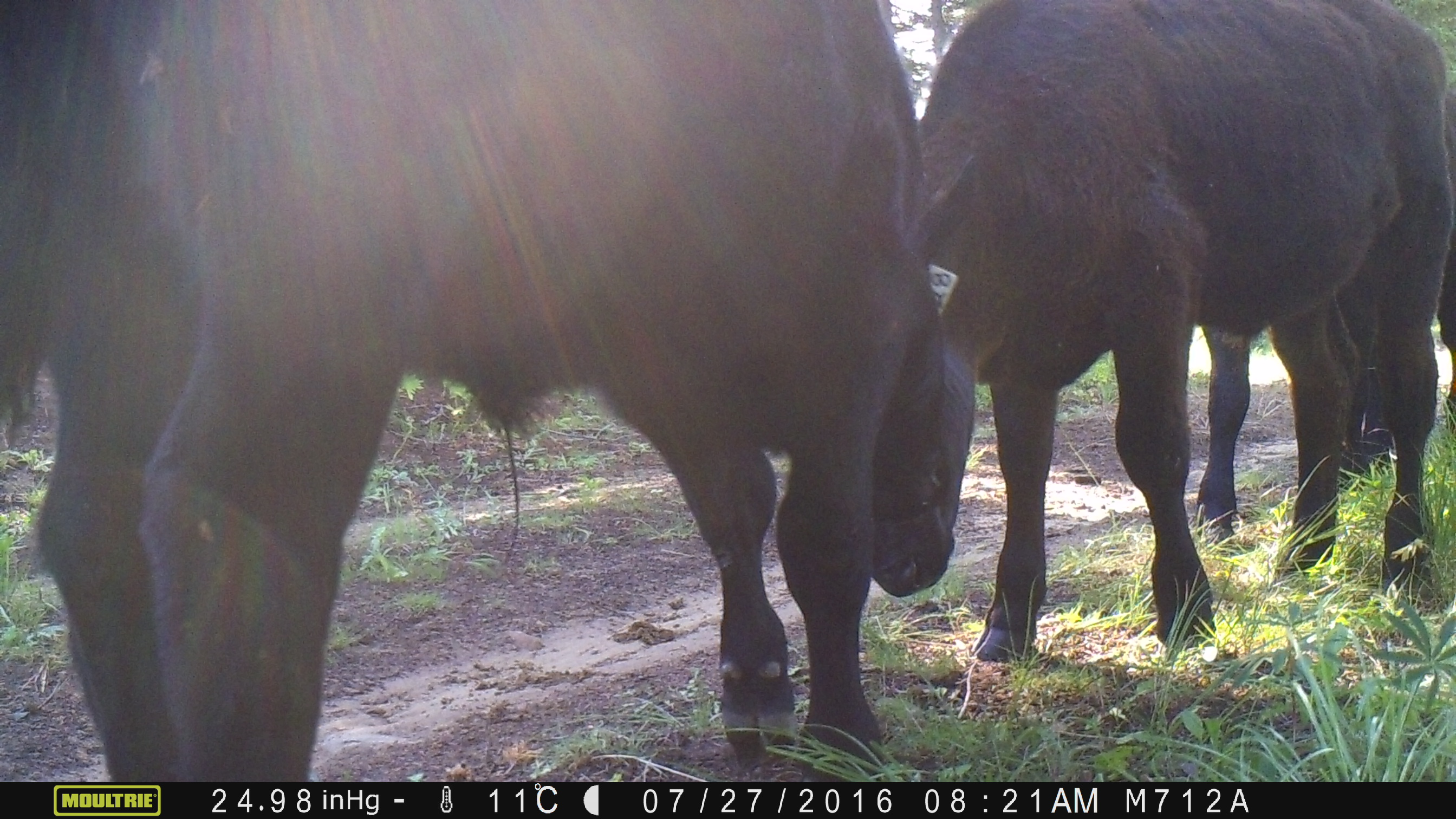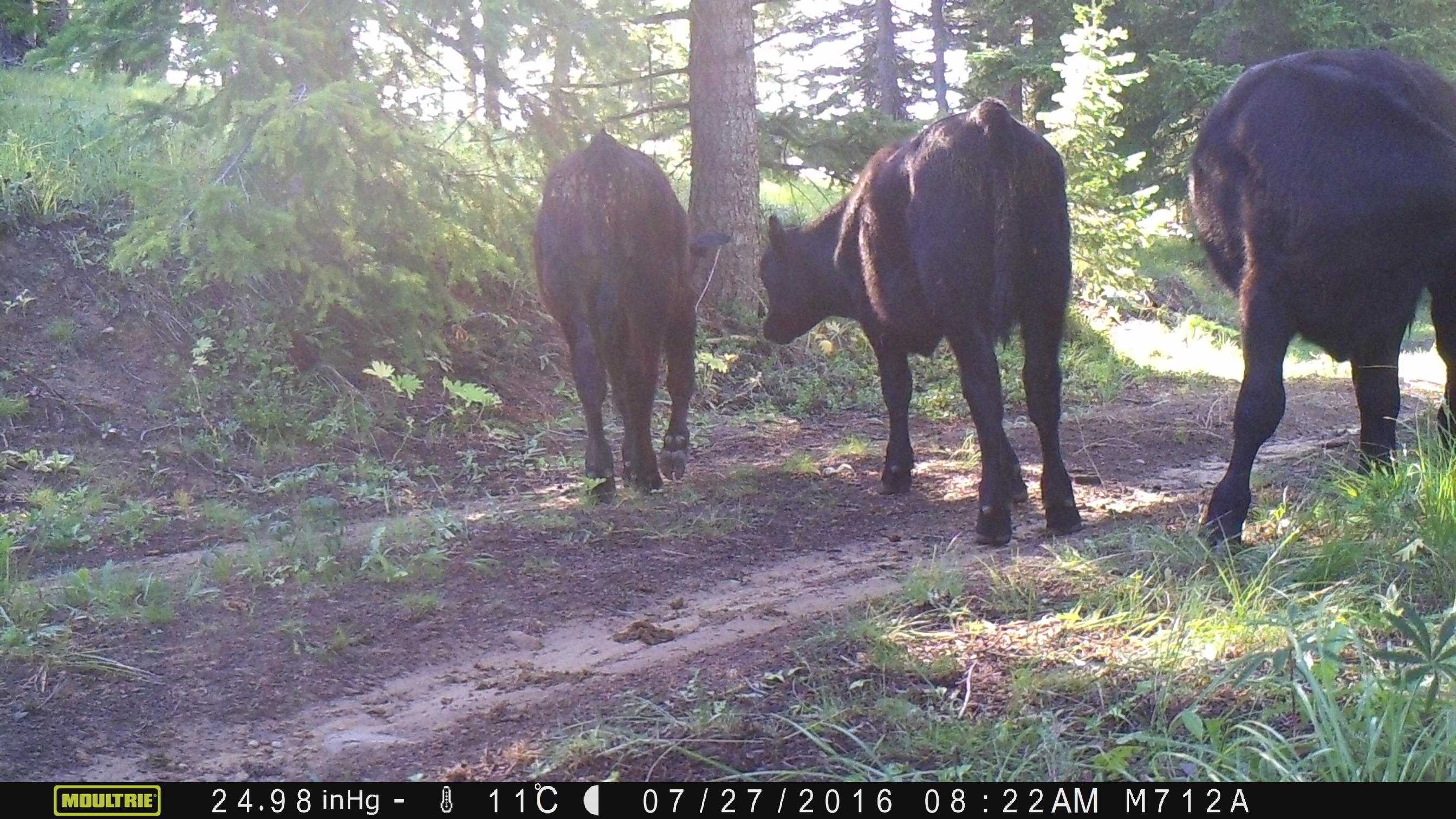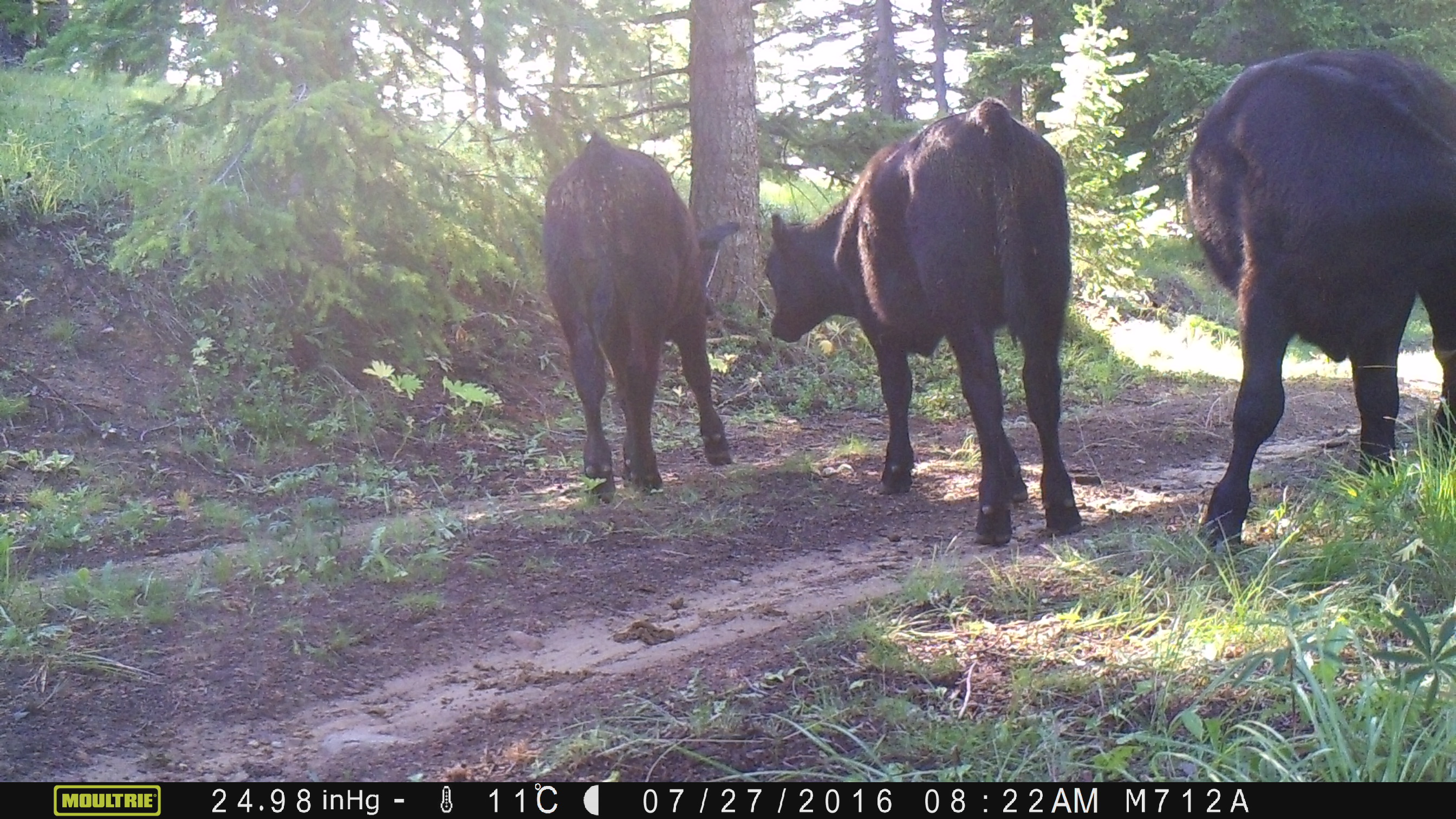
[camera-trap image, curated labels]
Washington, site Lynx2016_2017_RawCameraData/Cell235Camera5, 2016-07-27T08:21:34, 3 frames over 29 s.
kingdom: Animalia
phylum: Chordata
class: Mammalia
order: Artiodactyla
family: Bovidae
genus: Bos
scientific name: Bos taurus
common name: domestic cattle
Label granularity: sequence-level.